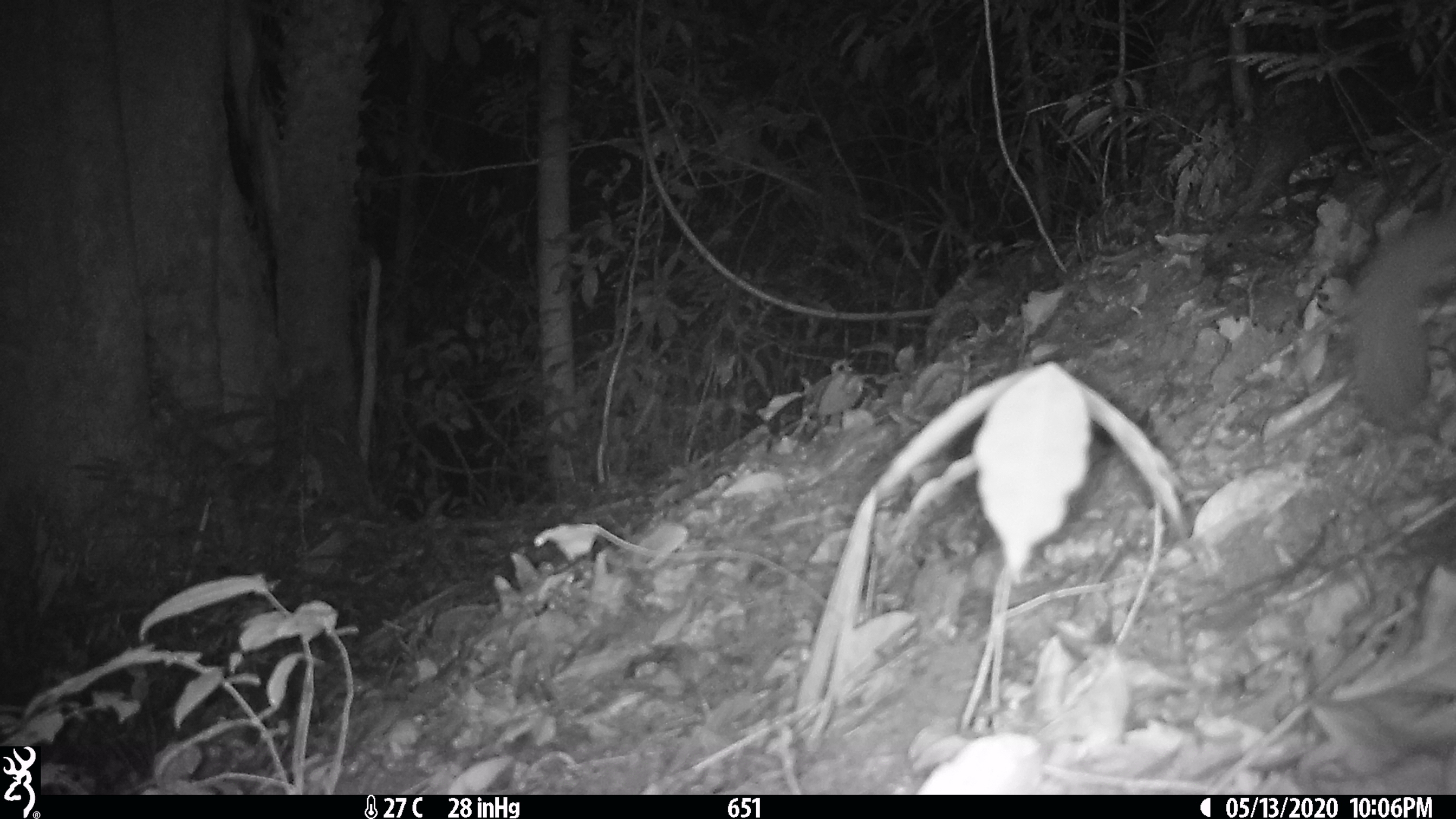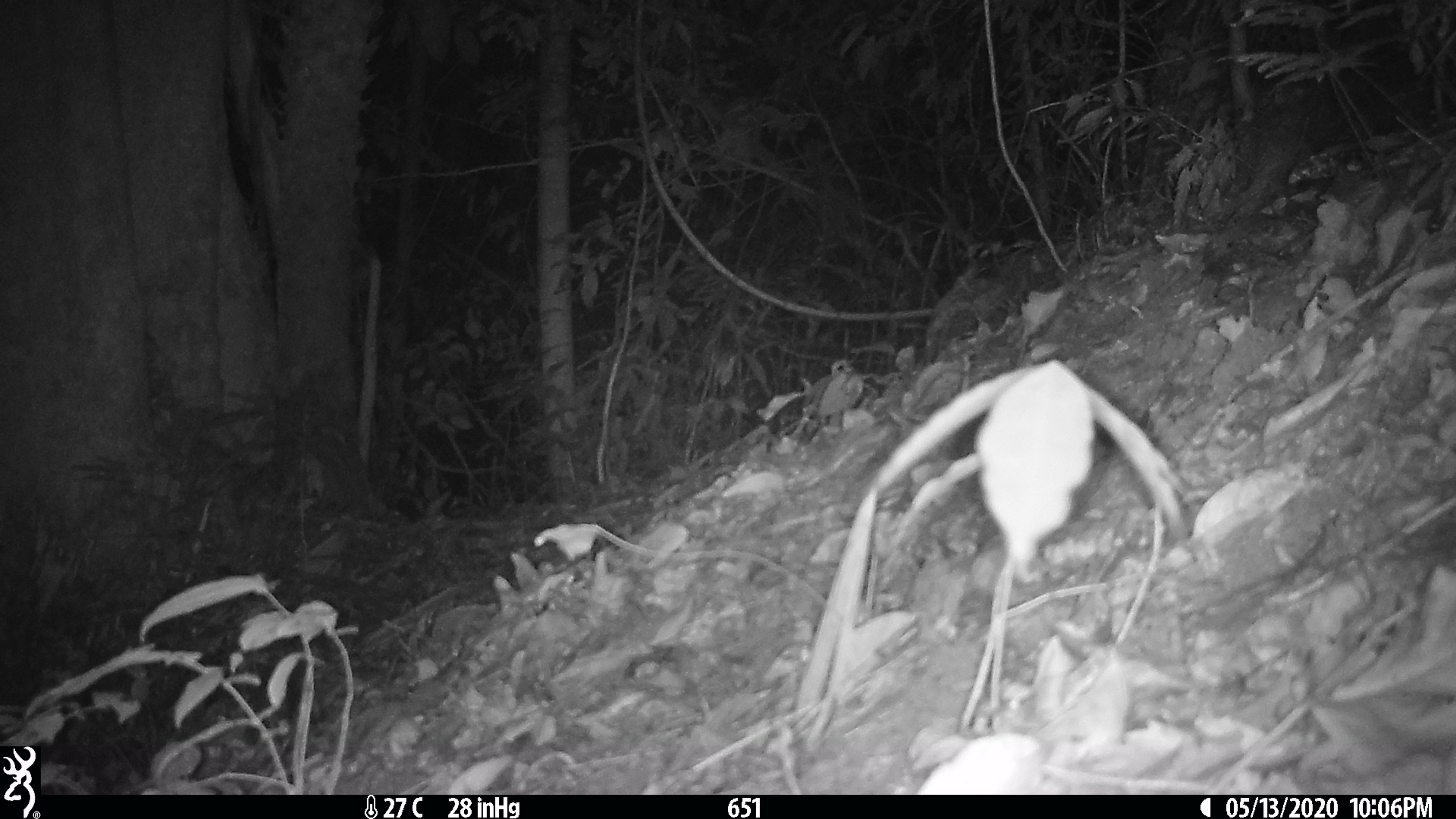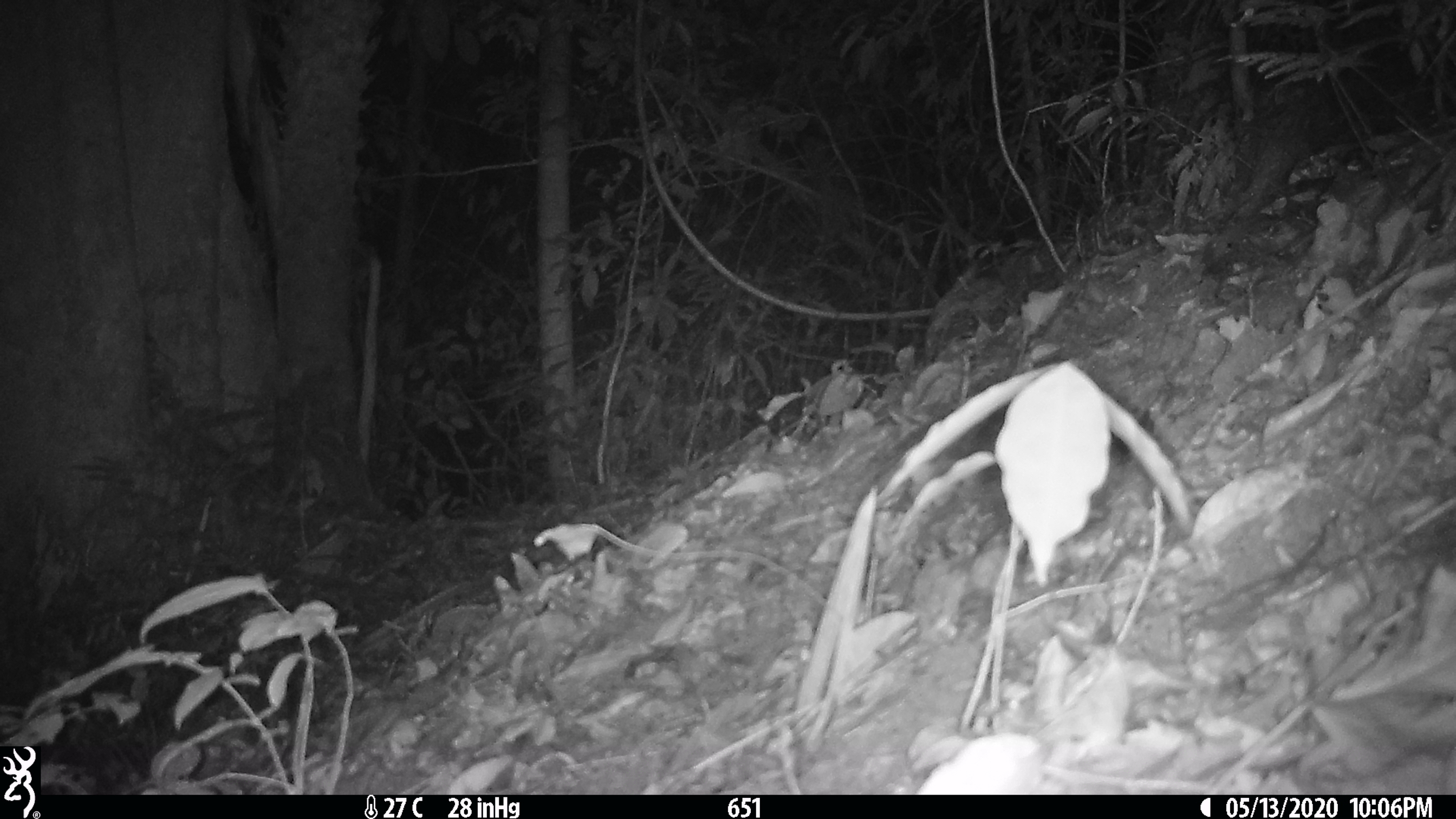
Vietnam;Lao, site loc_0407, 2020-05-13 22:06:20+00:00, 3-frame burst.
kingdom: Animalia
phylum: Chordata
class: Mammalia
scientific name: Mammalia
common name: mammal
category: unidentified small mammal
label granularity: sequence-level